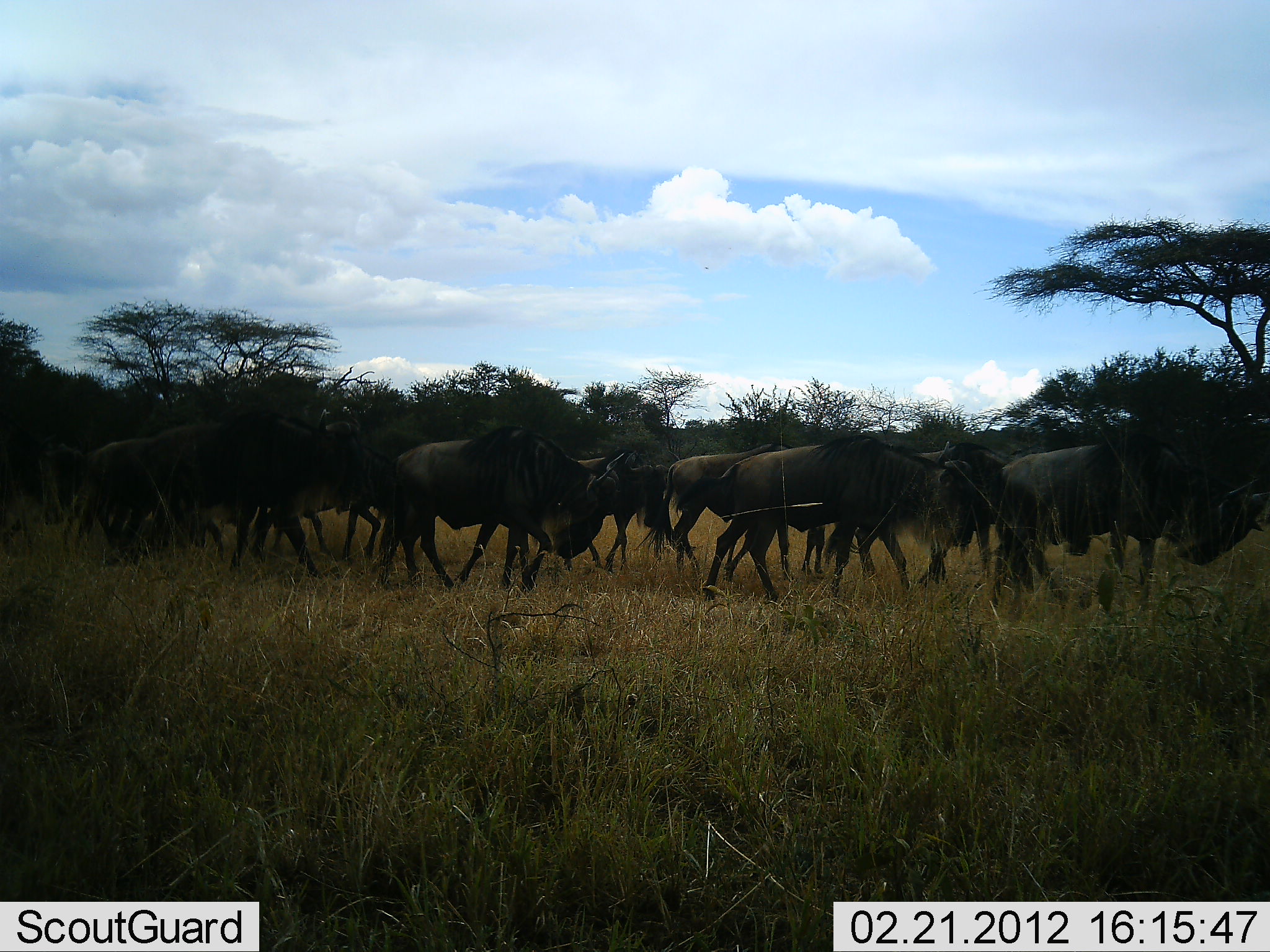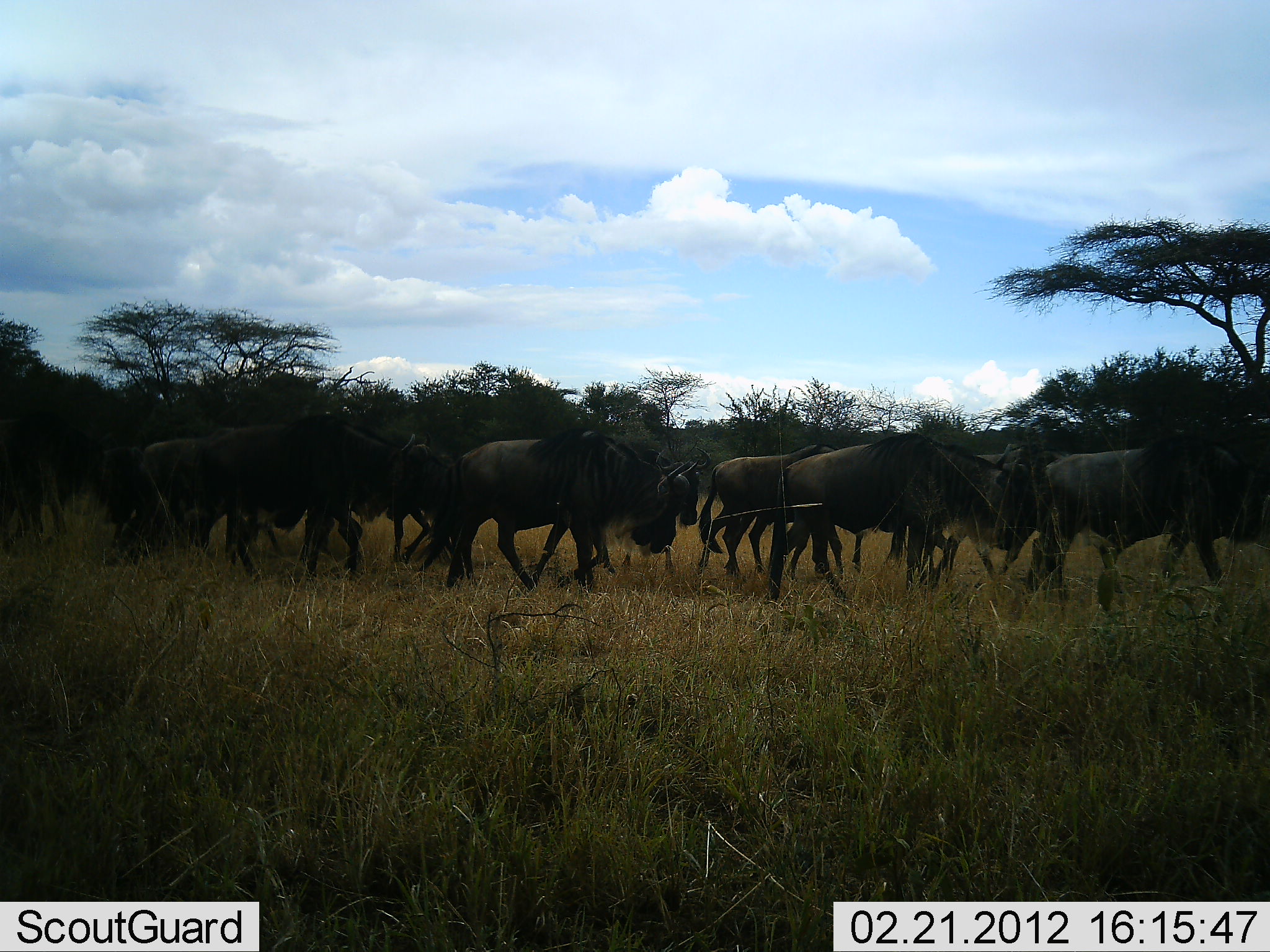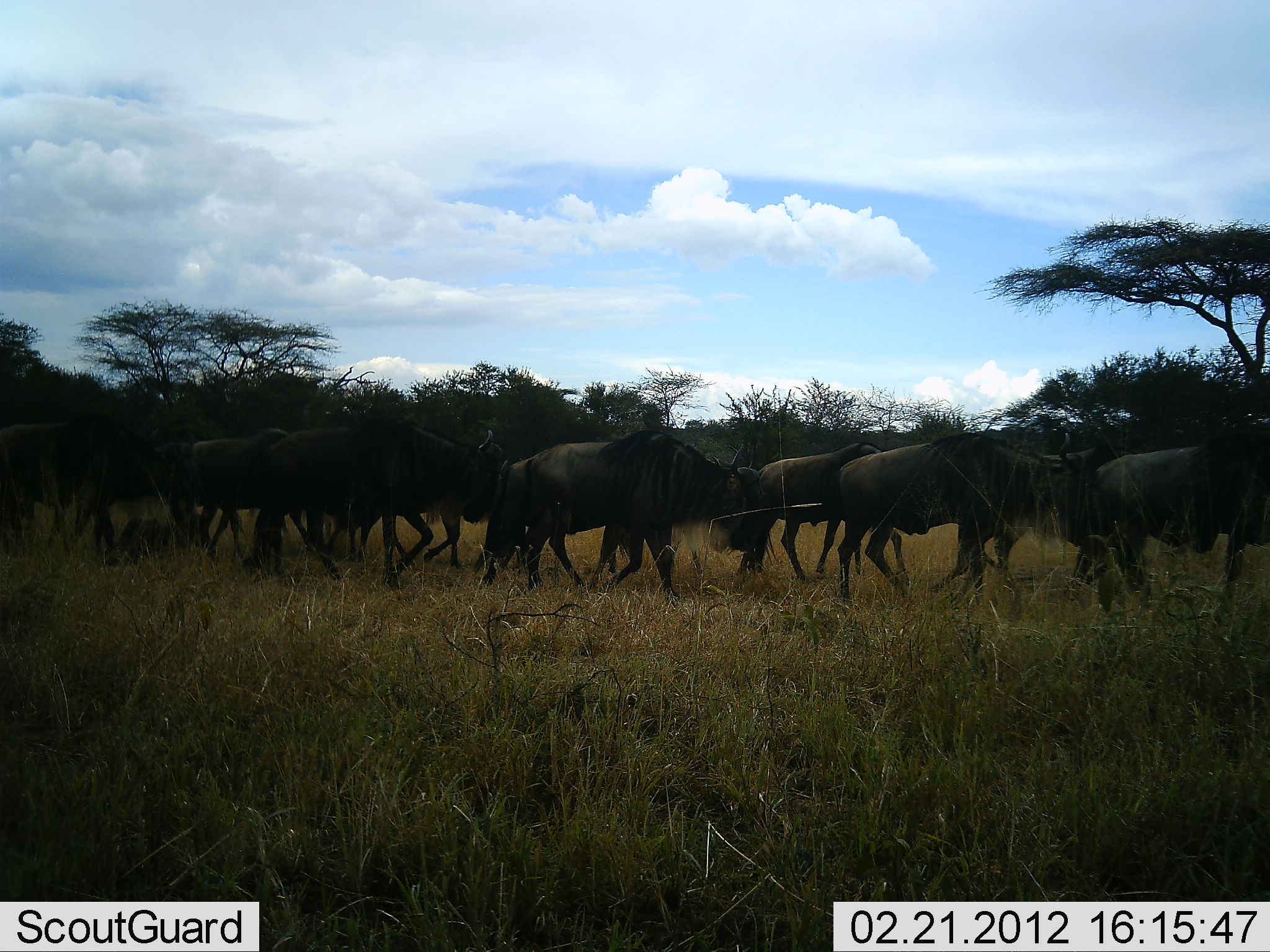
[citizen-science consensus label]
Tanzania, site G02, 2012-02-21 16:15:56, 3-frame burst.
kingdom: Animalia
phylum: Chordata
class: Mammalia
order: Artiodactyla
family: Bovidae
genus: Connochaetes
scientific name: Connochaetes taurinus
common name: blue wildebeest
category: wildebeest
Wildebeest (blue wildebeest) (Connochaetes taurinus), count 11-50. Behavior (volunteer vote fractions): standing 0%, resting 0%, moving 95%, interacting 5%. Young present (vote fraction): 0%. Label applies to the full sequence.